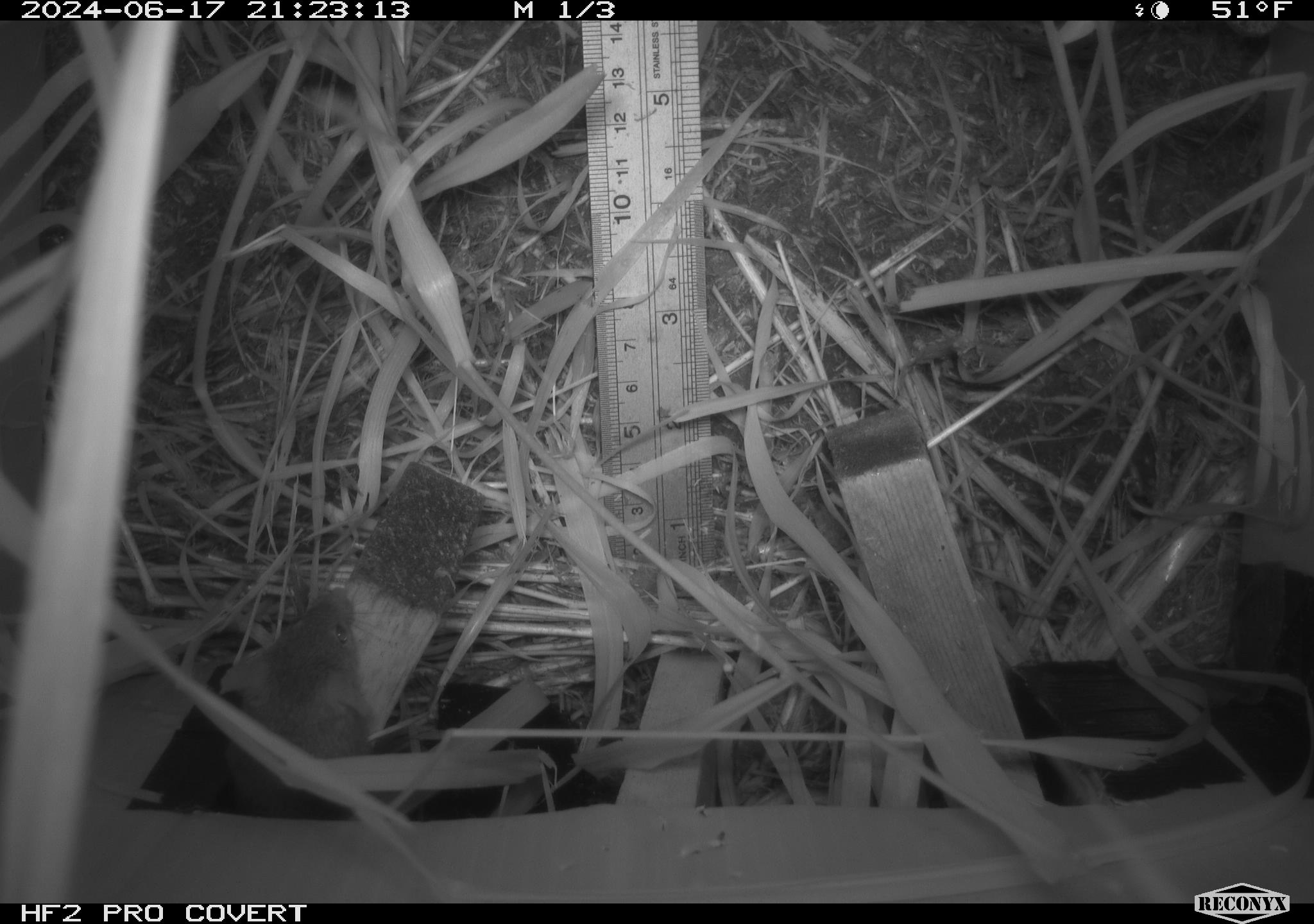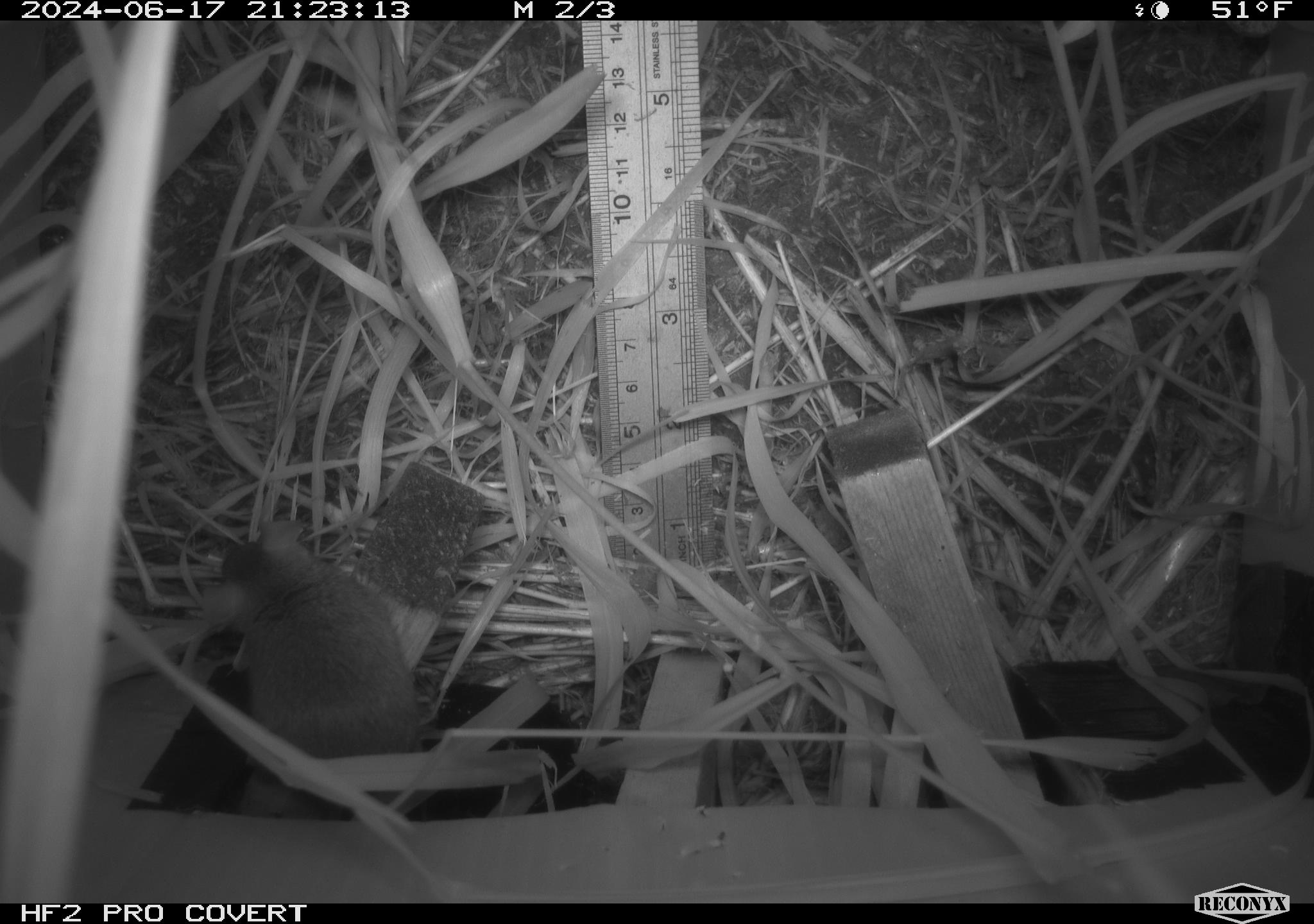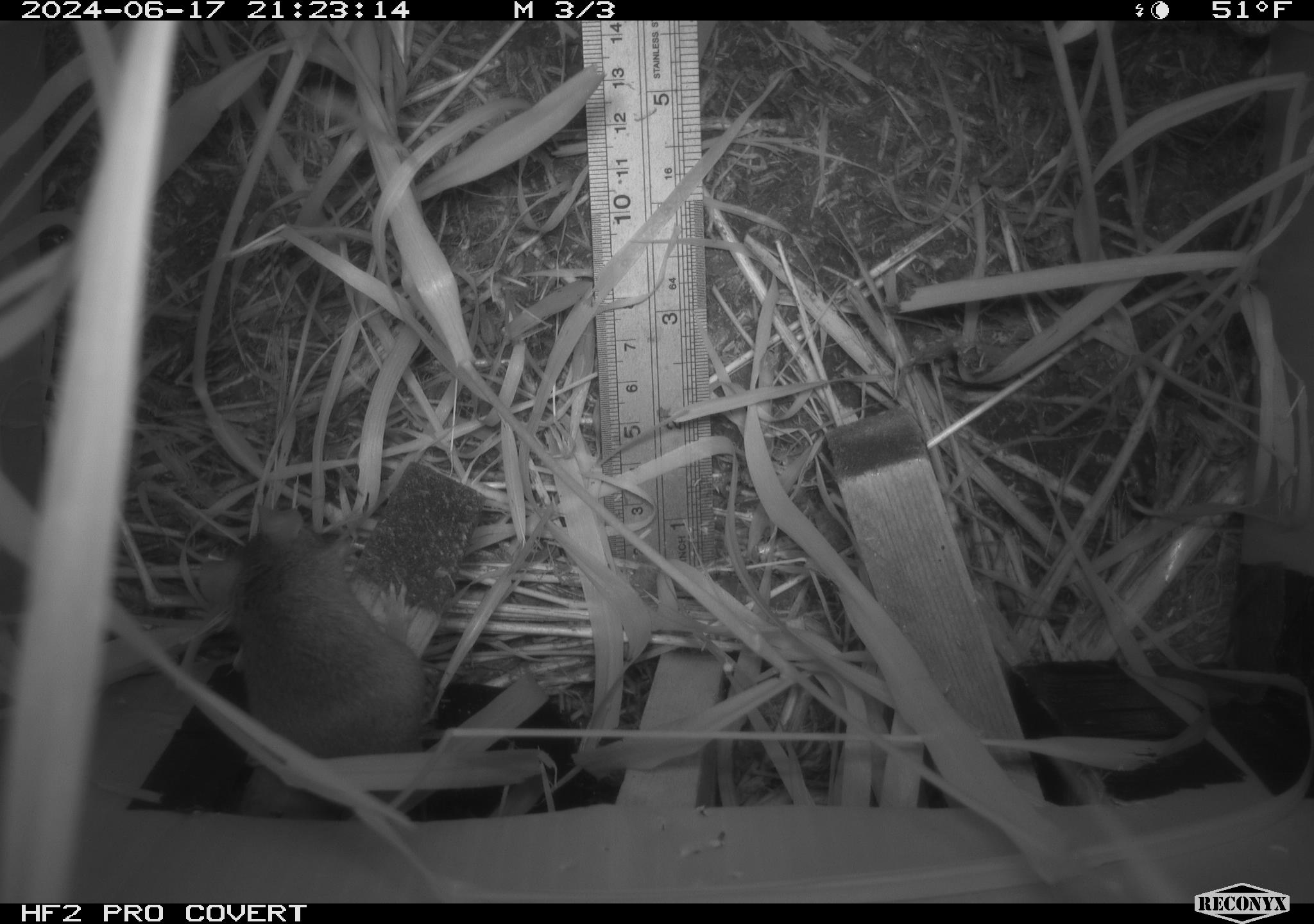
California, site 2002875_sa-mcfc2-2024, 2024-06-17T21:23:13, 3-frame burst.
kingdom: Animalia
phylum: Chordata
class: Mammalia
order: Rodentia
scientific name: Rodentia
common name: rodent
Rodent (Rodentia).